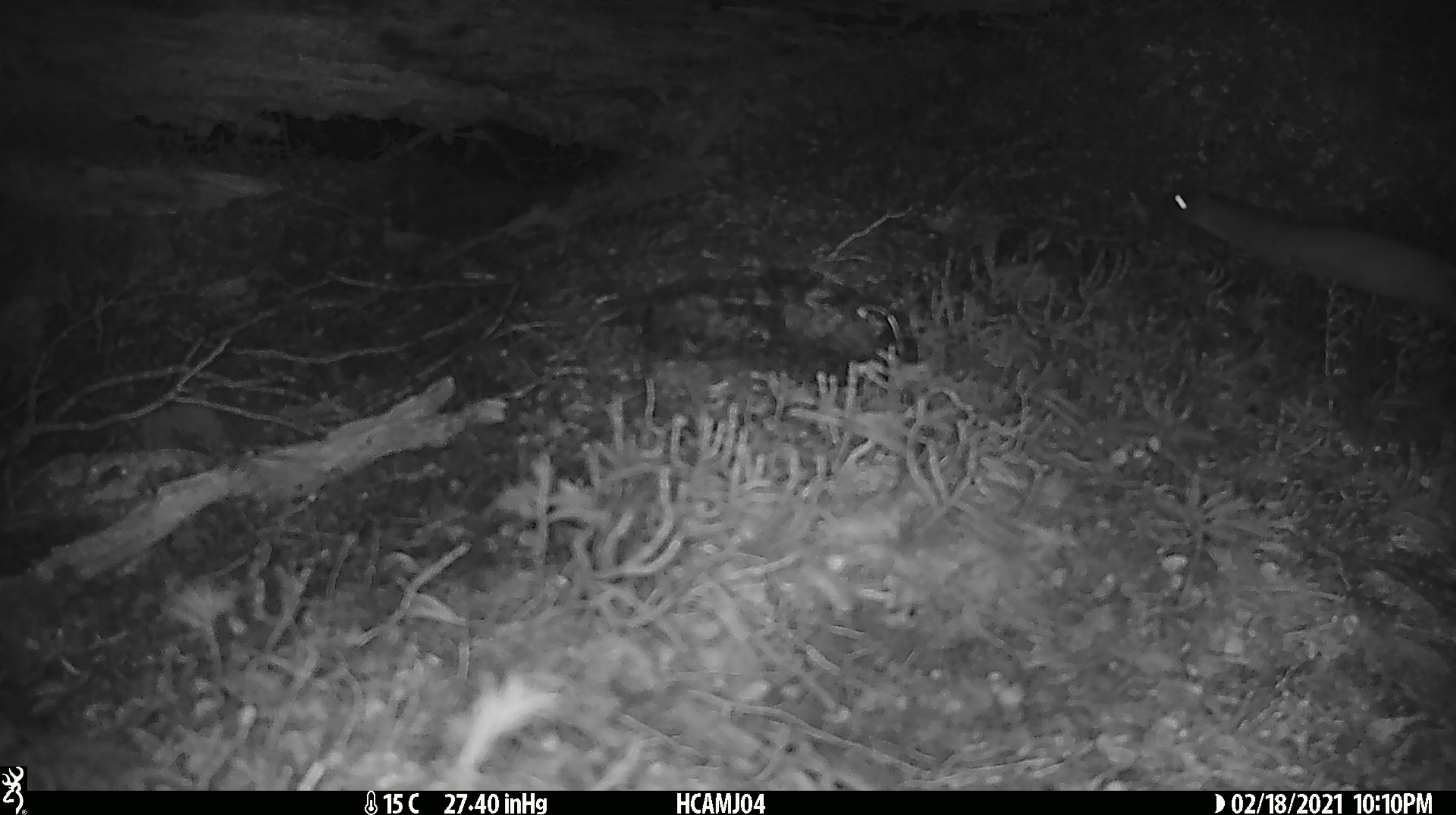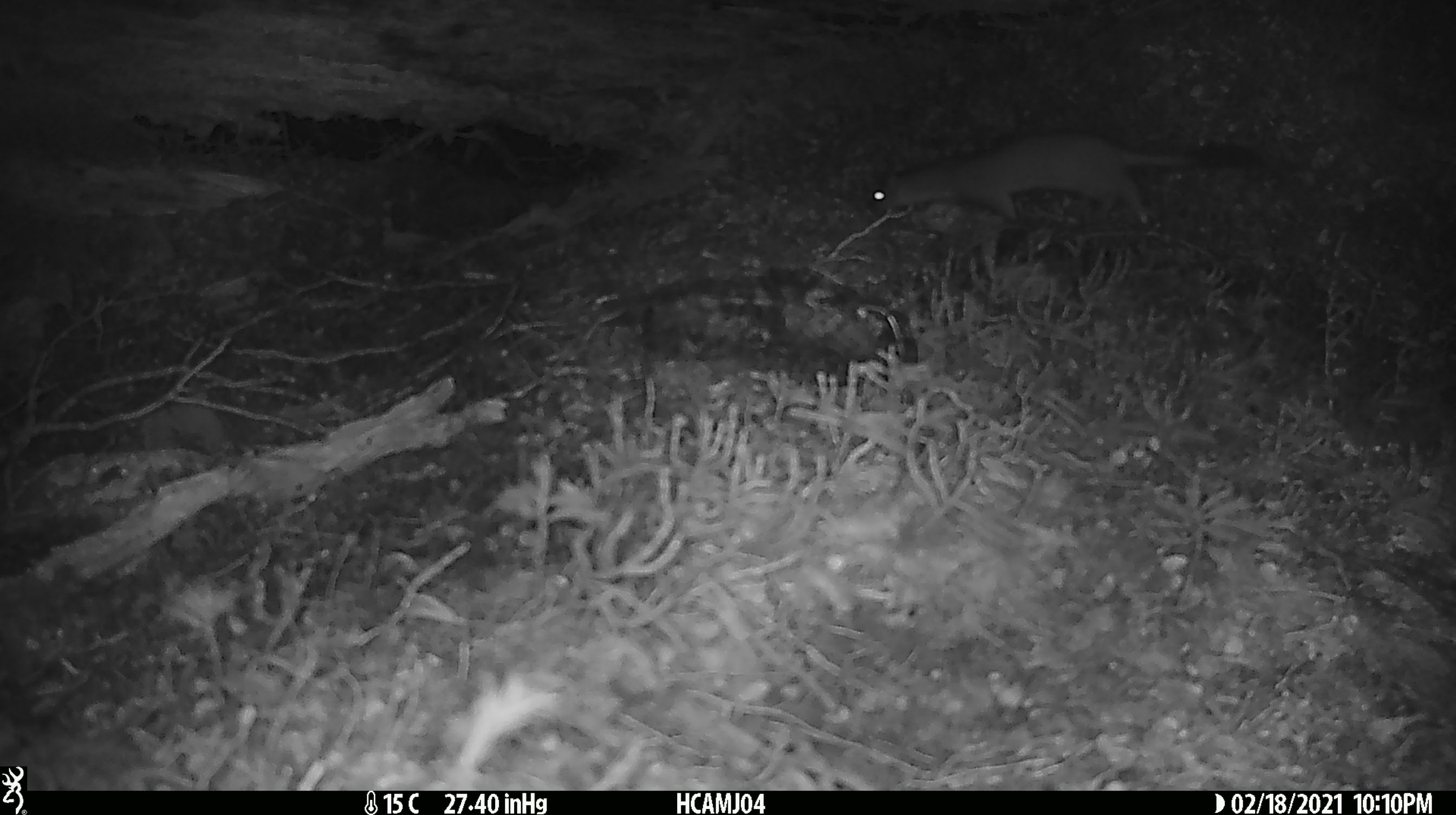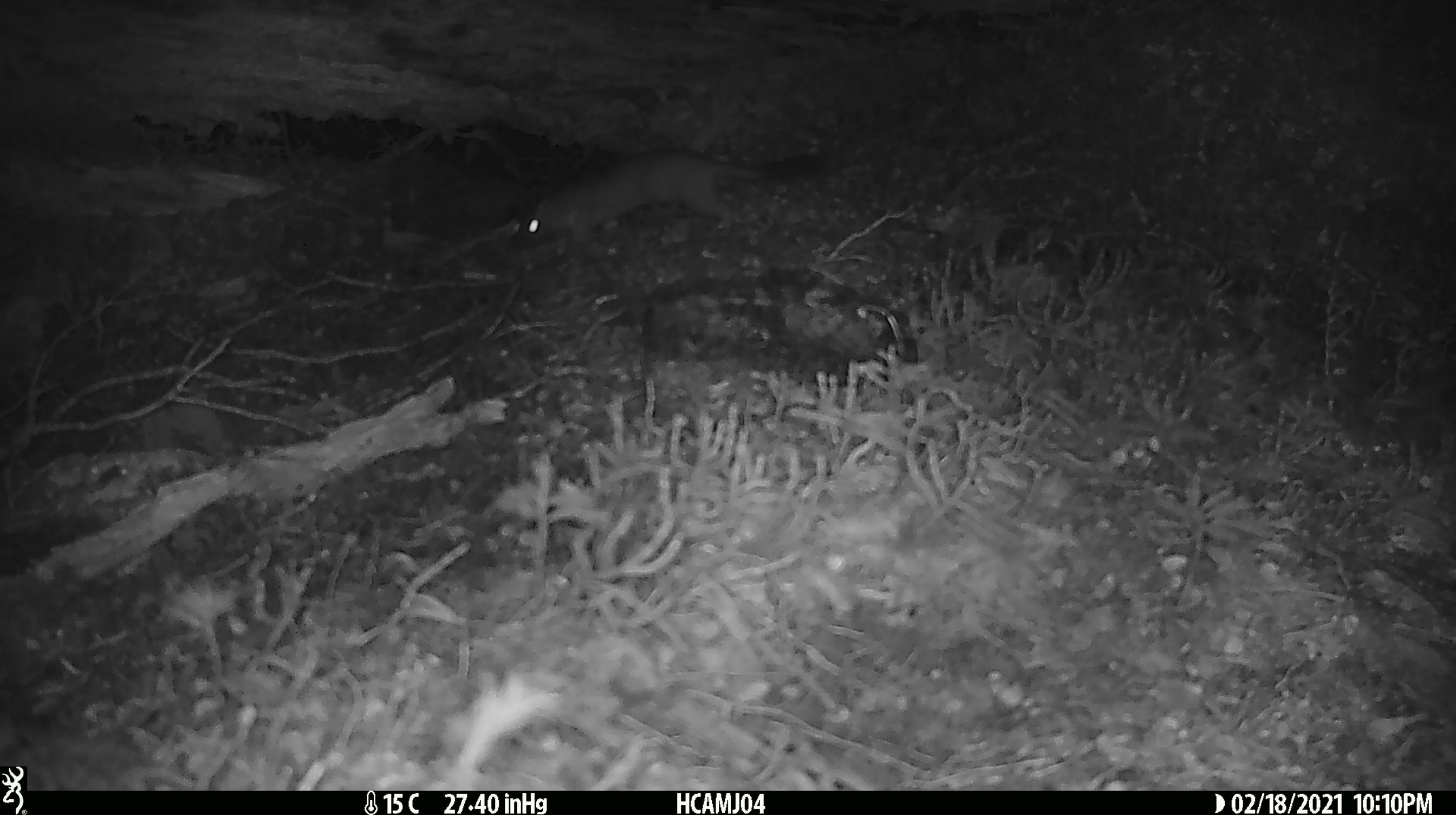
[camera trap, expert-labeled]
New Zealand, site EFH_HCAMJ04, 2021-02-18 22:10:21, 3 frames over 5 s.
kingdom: Animalia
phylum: Chordata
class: Mammalia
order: Carnivora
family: Mustelidae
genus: Mustela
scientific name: Mustela erminea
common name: stoat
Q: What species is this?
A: Stoat (Mustela erminea).